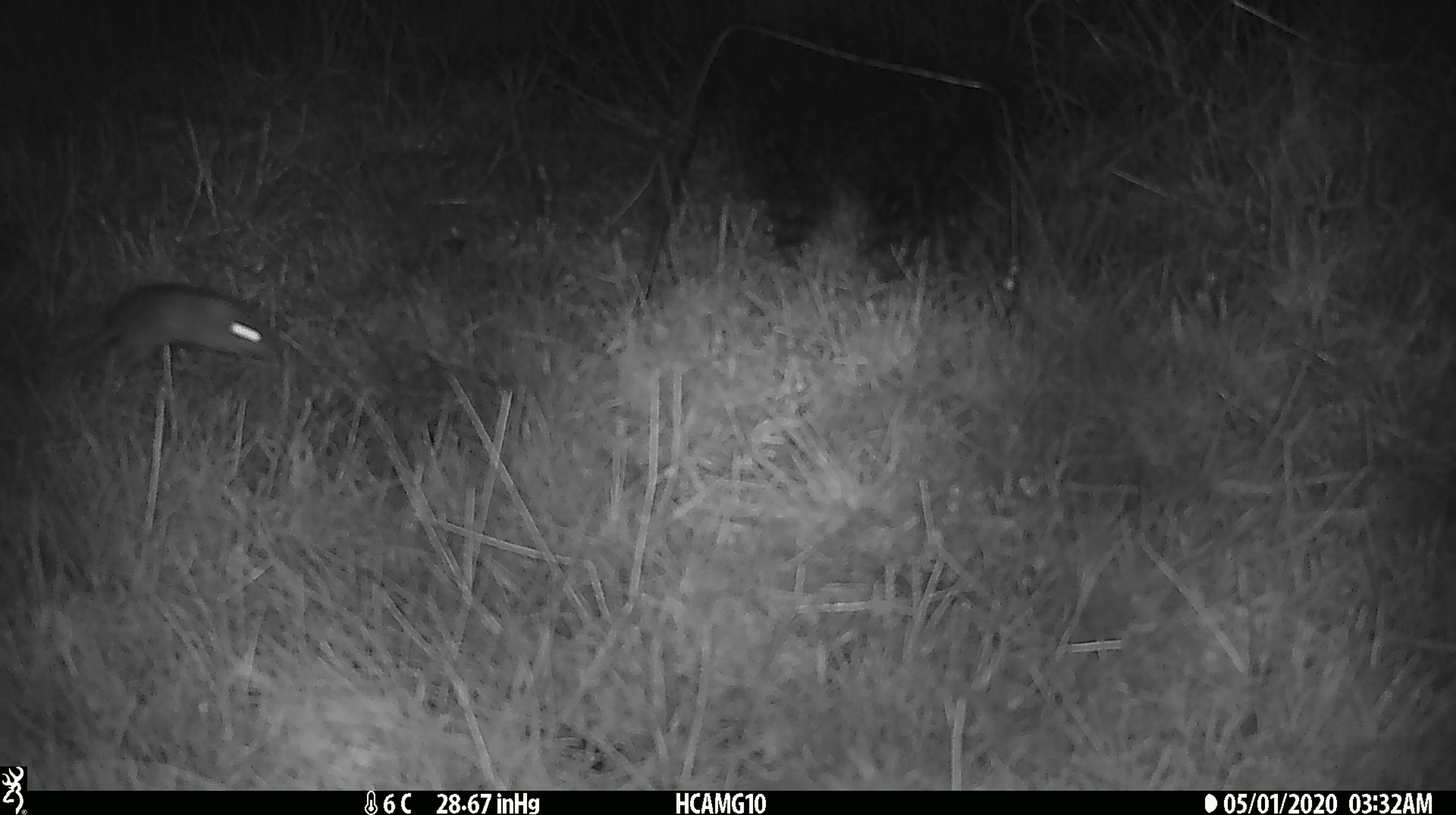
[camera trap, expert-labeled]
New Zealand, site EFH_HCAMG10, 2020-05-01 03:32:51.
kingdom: Animalia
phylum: Chordata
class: Mammalia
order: Rodentia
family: Muridae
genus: Mus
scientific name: Mus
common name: mouse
Mouse (Mus).